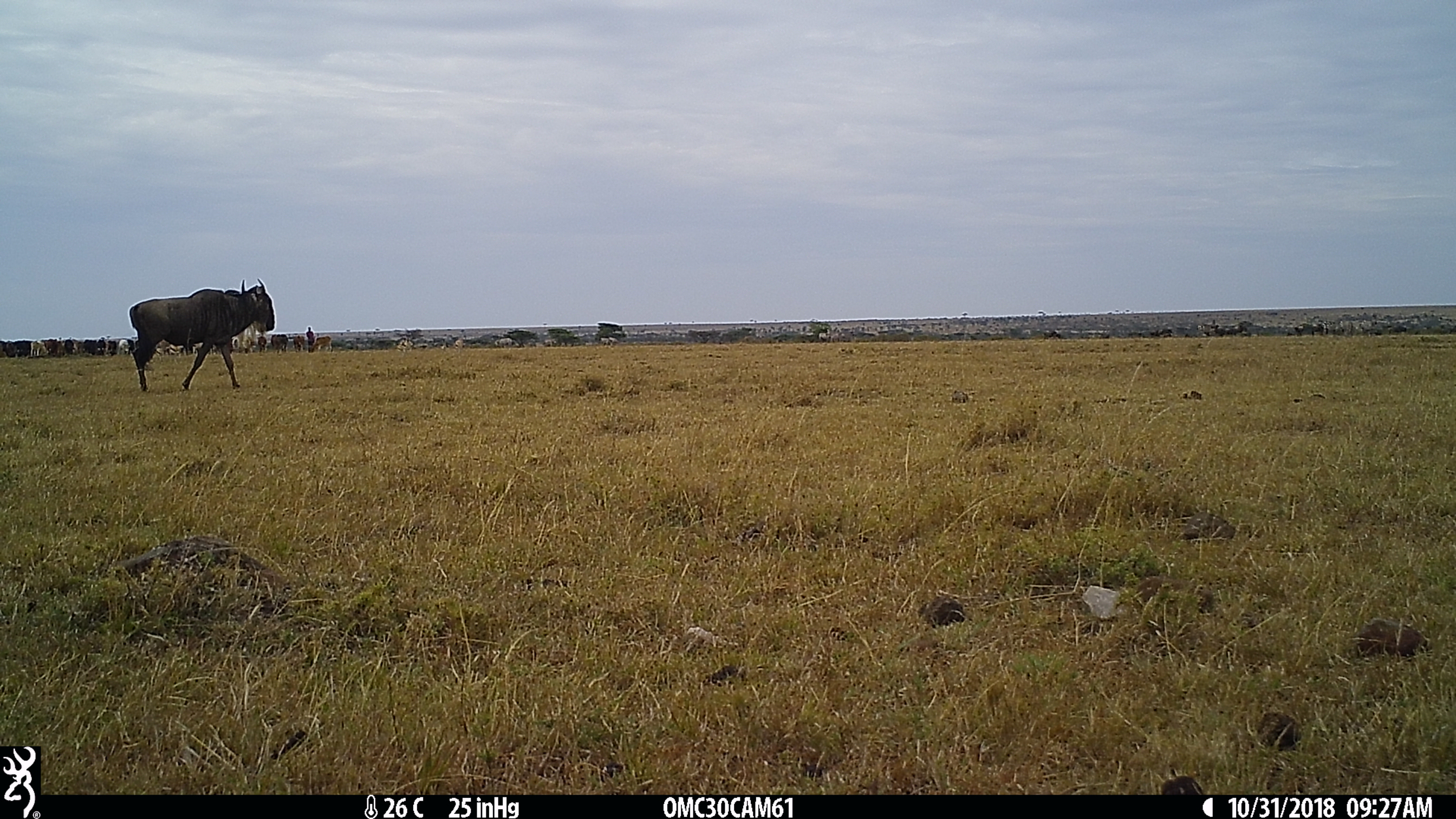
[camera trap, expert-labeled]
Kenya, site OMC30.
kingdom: Animalia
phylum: Chordata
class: Mammalia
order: Artiodactyla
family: Bovidae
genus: Connochaetes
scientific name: Connochaetes taurinus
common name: blue wildebeest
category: wildebeest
Wildebeest (blue wildebeest) (Connochaetes taurinus).